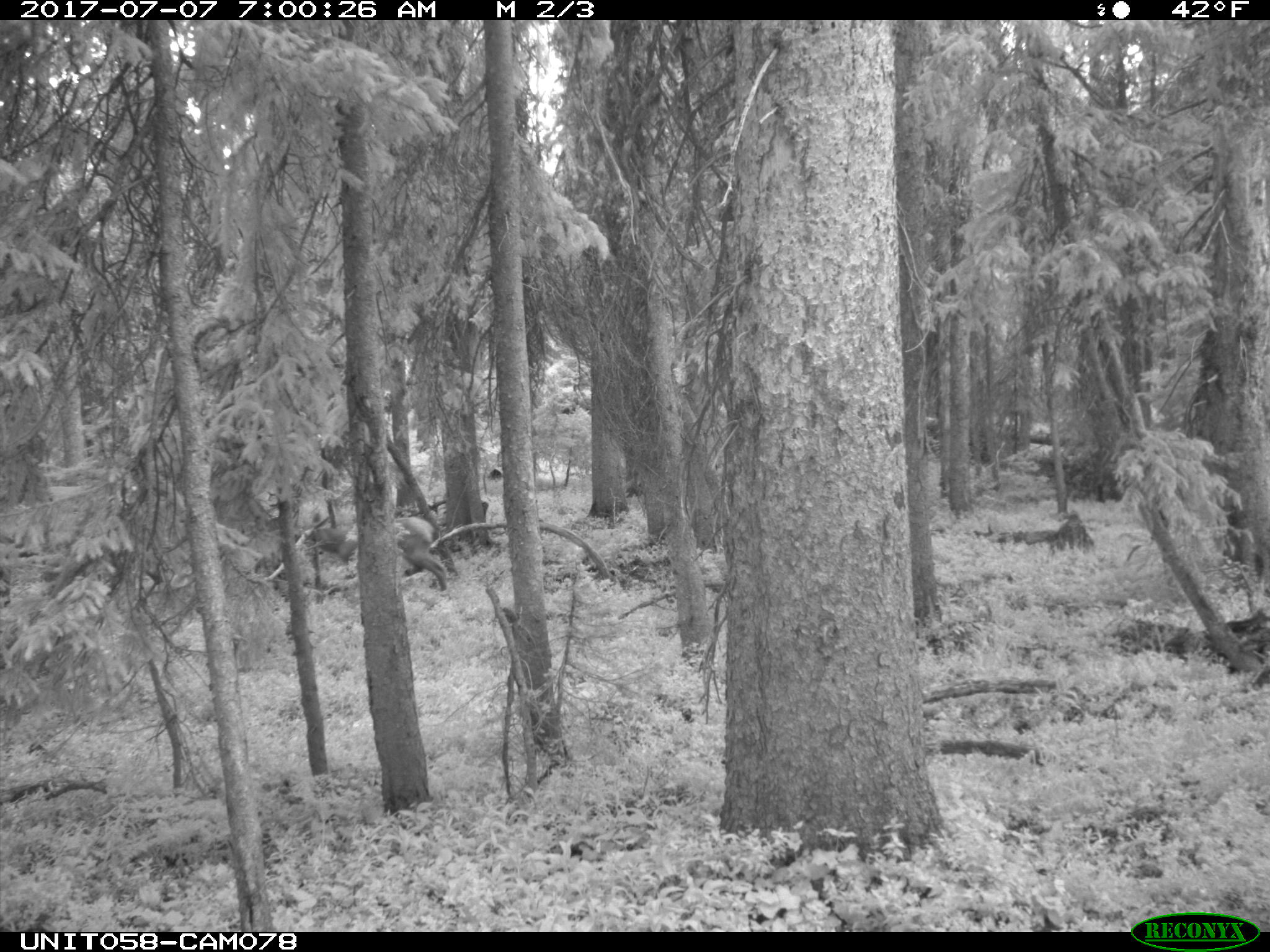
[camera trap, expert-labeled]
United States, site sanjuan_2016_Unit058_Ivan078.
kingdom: Animalia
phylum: Chordata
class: Mammalia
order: Artiodactyla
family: Cervidae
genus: Cervus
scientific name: Cervus elaphus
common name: red deer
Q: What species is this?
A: Cervus elaphus (red deer).